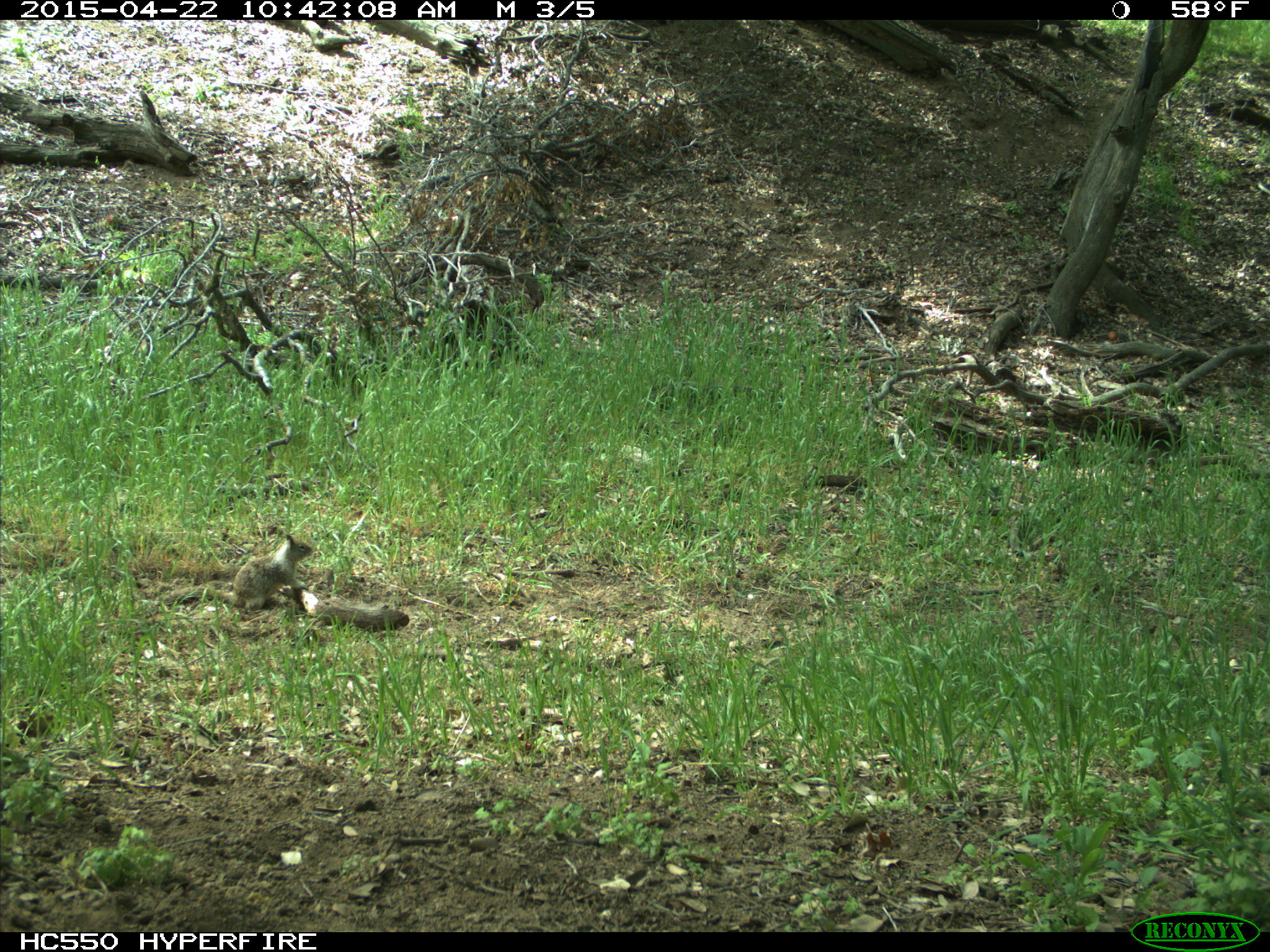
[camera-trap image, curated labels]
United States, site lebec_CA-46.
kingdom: Animalia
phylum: Chordata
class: Mammalia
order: Rodentia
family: Sciuridae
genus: Otospermophilus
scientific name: Otospermophilus beecheyi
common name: california ground squirrel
Otospermophilus beecheyi (california ground squirrel).